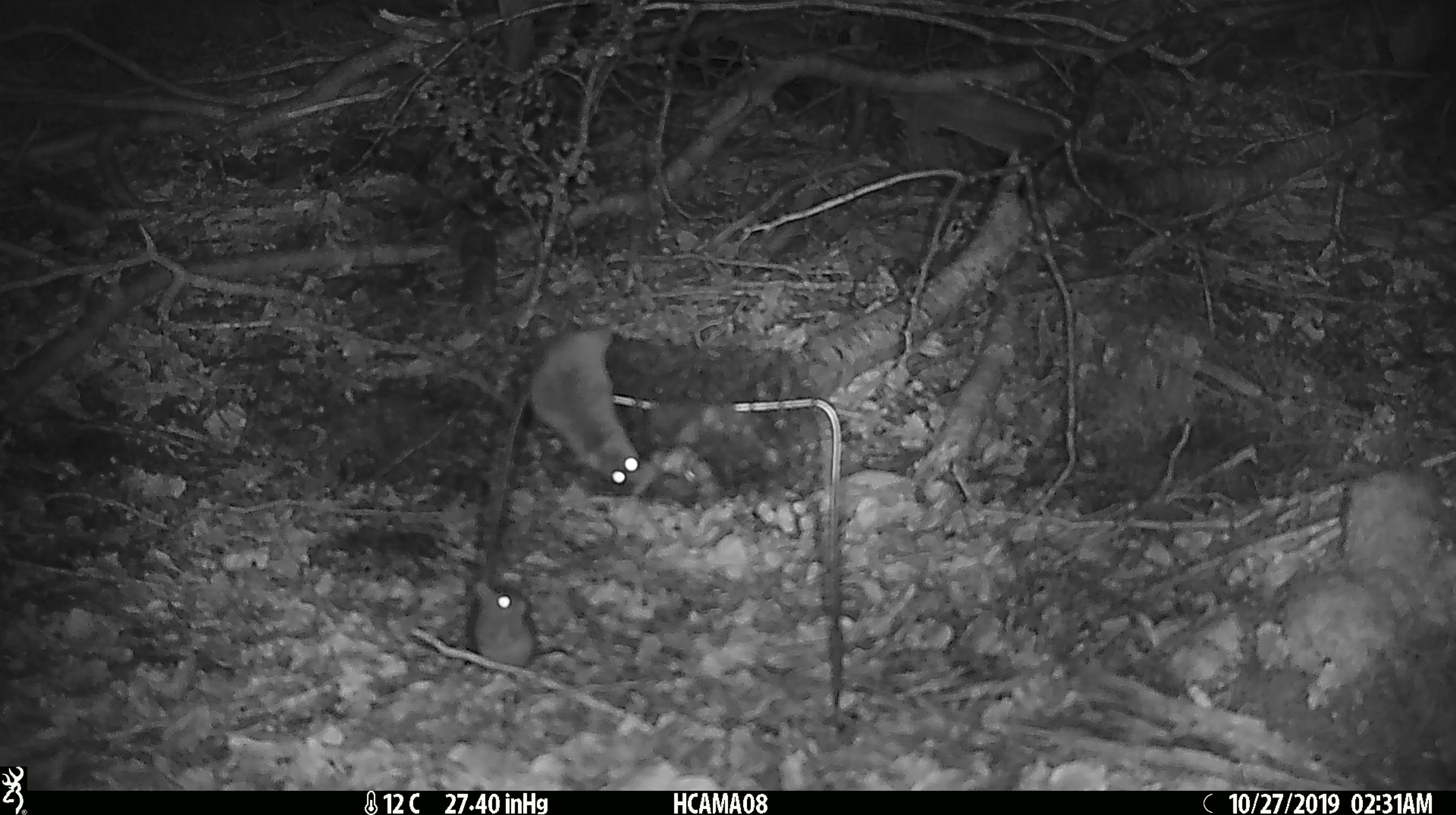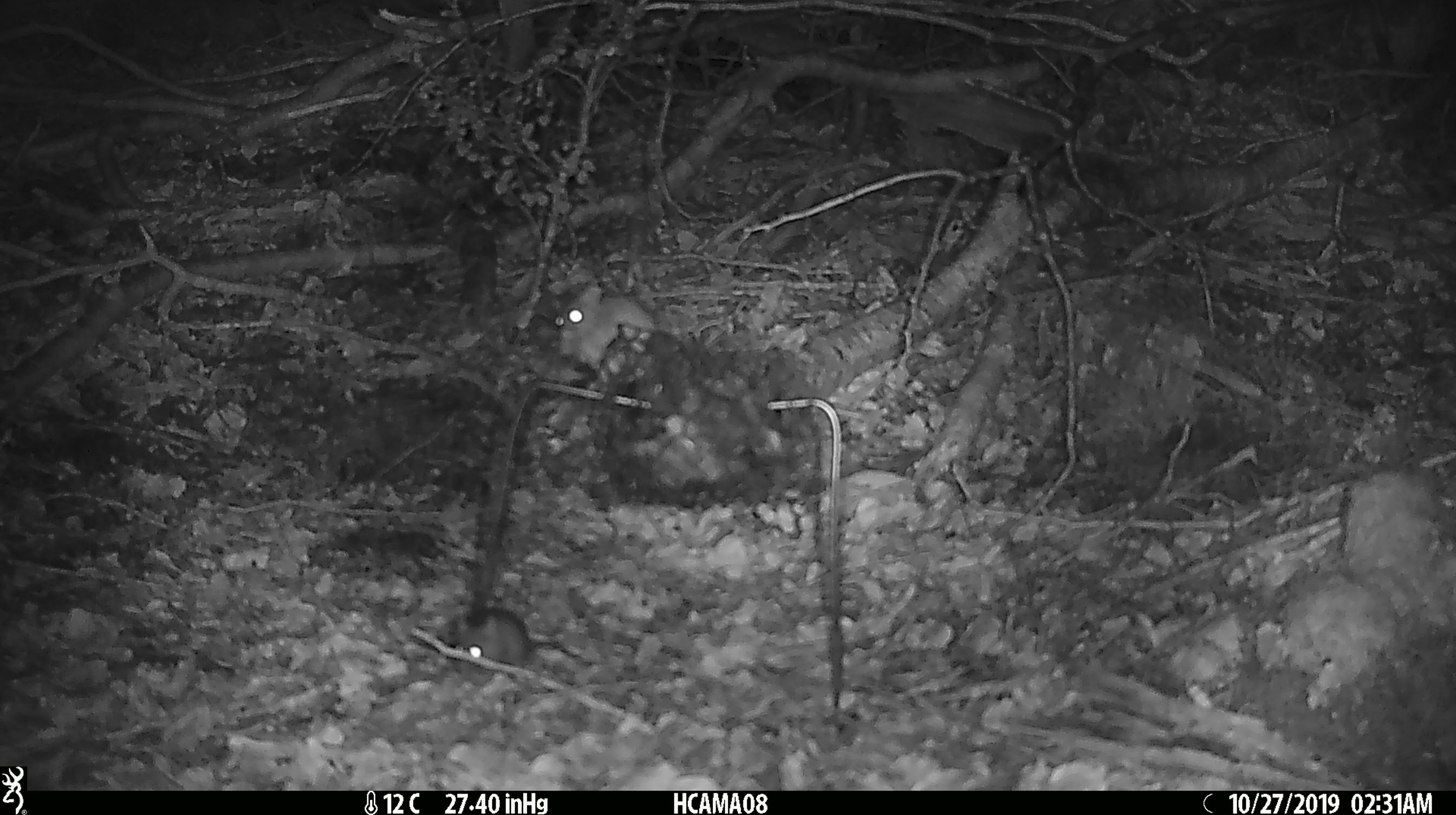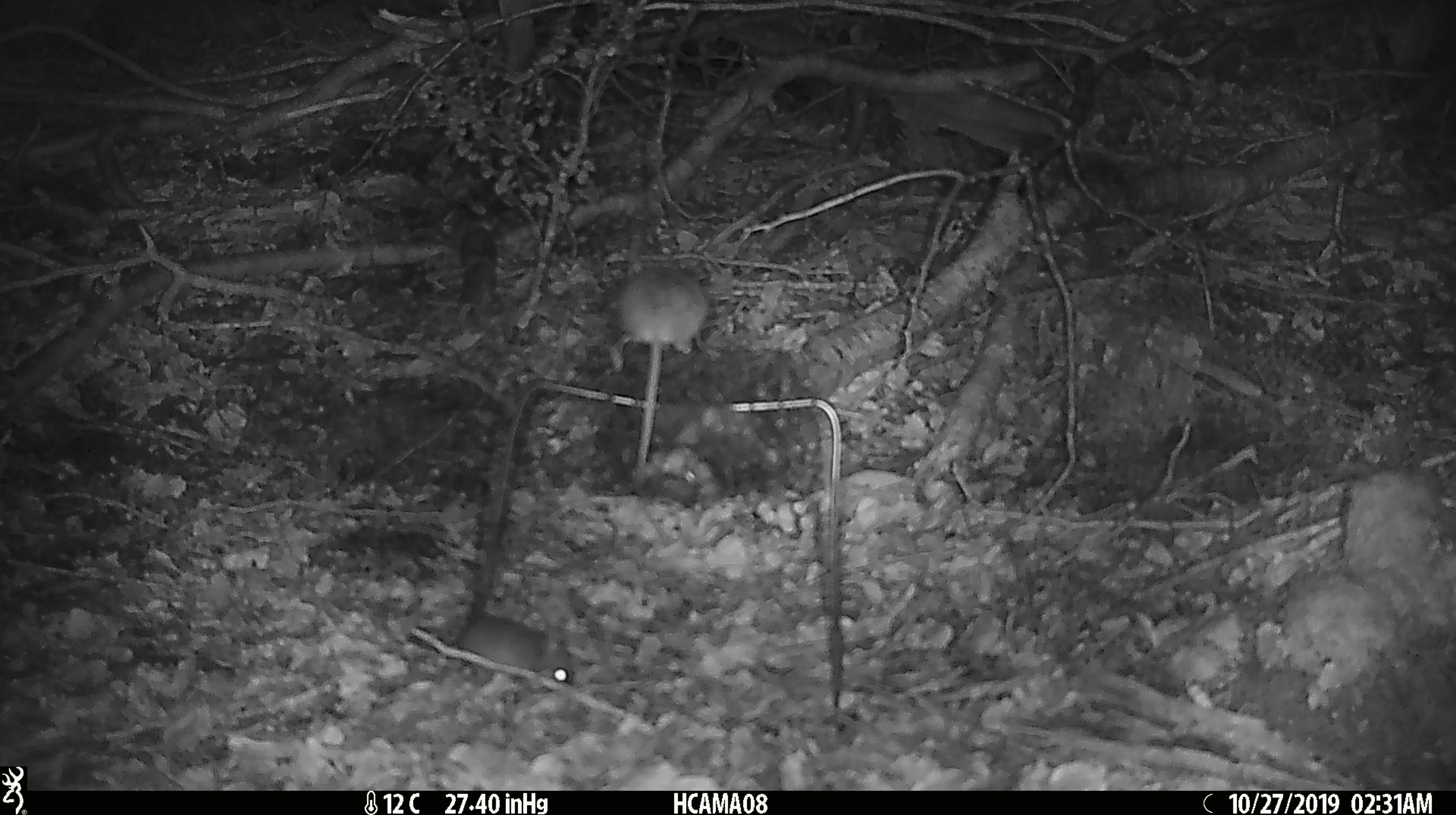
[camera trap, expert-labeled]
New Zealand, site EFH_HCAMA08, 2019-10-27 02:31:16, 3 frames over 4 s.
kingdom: Animalia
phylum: Chordata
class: Mammalia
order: Rodentia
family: Muridae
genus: Mus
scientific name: Mus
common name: mouse